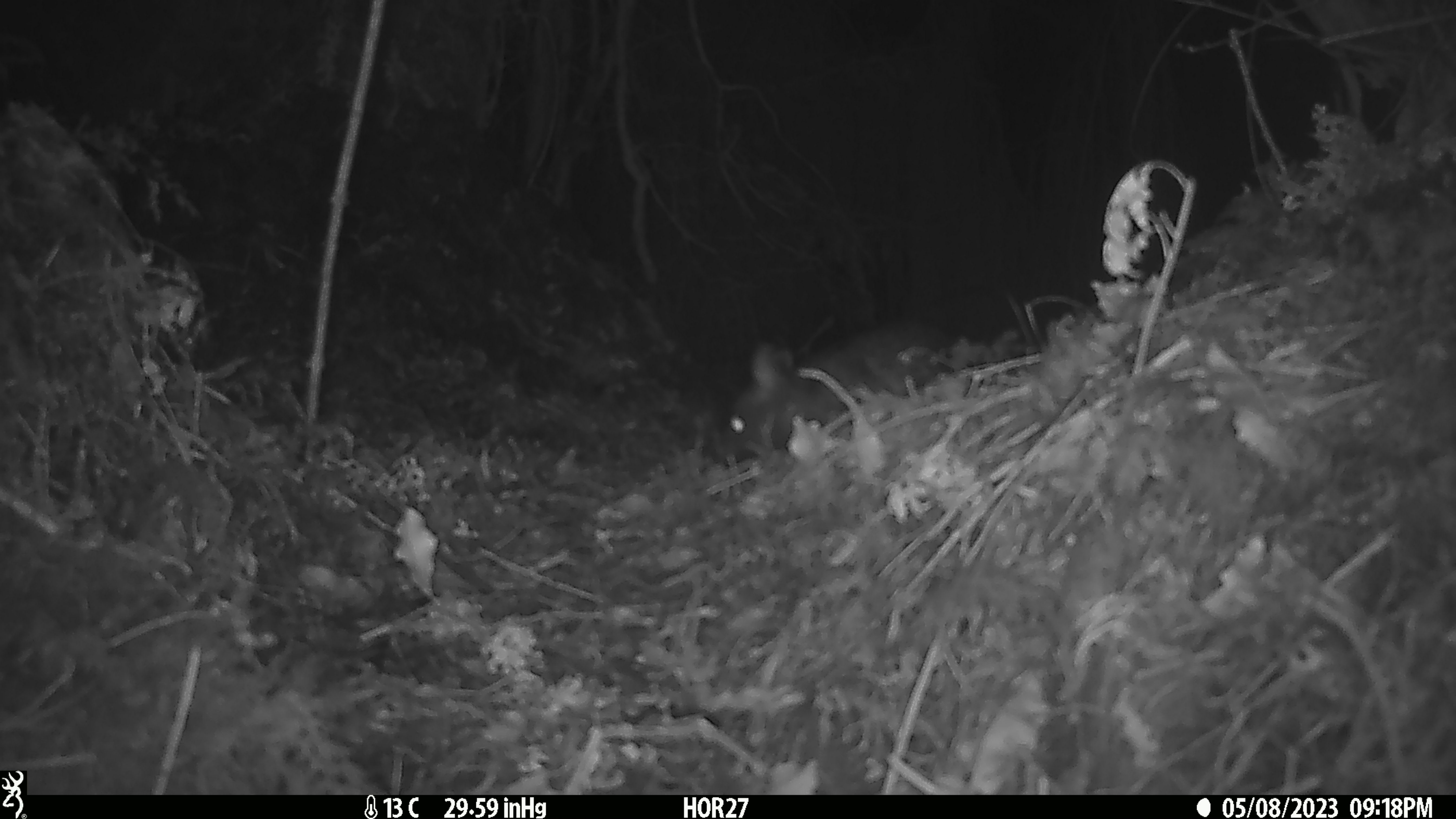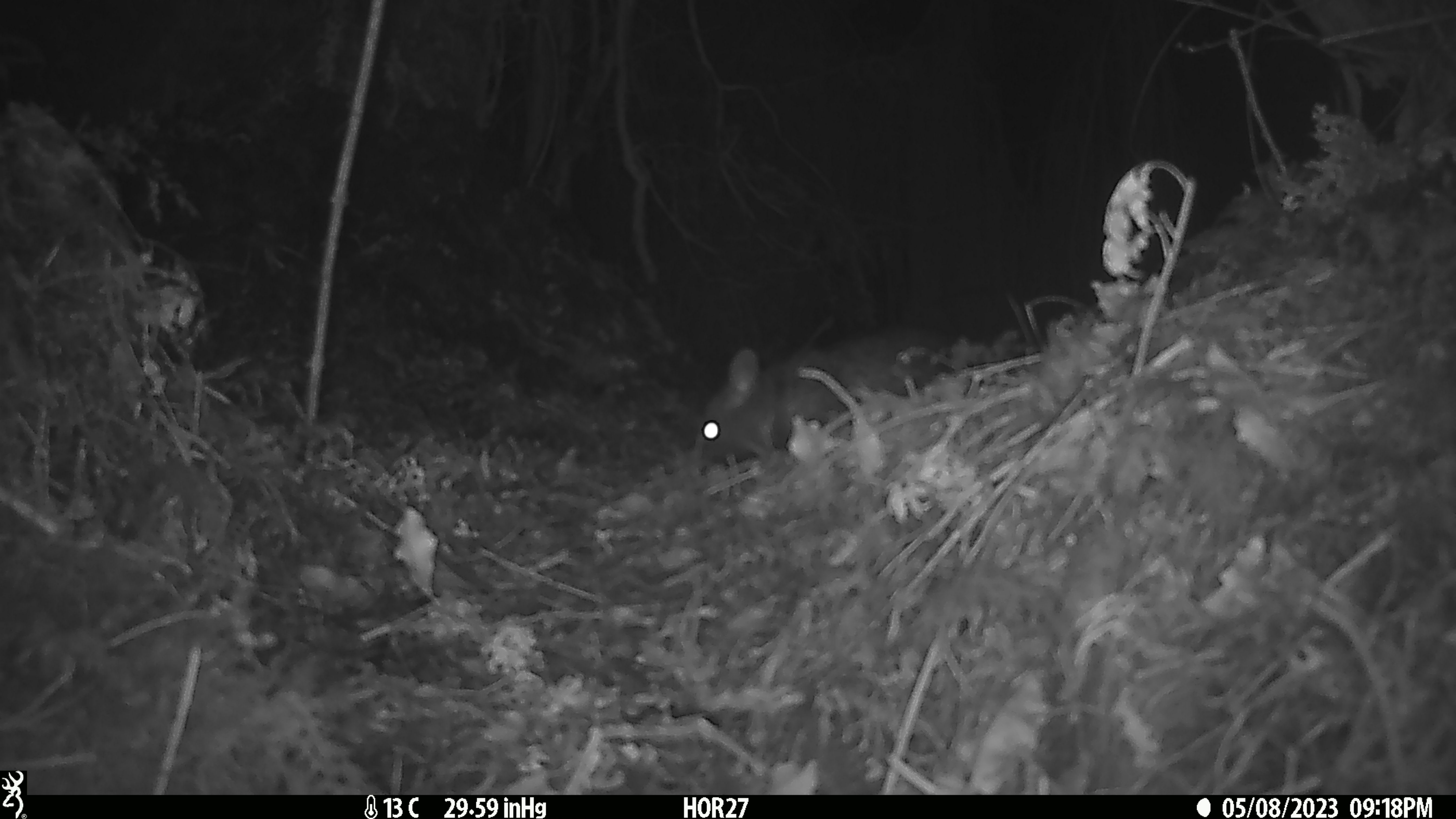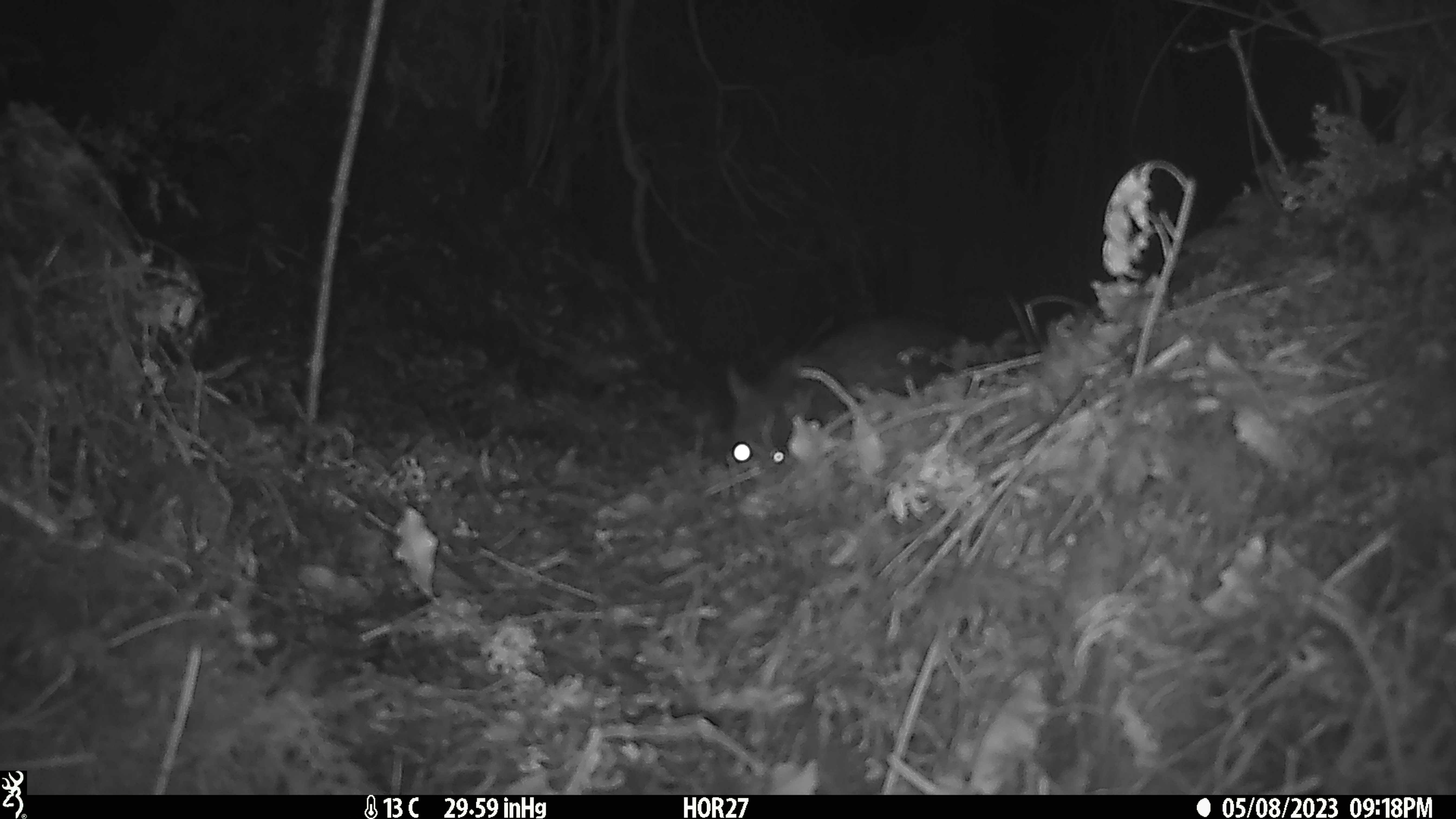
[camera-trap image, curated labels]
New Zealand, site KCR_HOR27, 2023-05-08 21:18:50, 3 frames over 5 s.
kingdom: Animalia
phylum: Chordata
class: Mammalia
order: Diprotodontia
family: Phalangeridae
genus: Trichosurus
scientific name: Trichosurus vulpecula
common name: common brushtail possum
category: possum